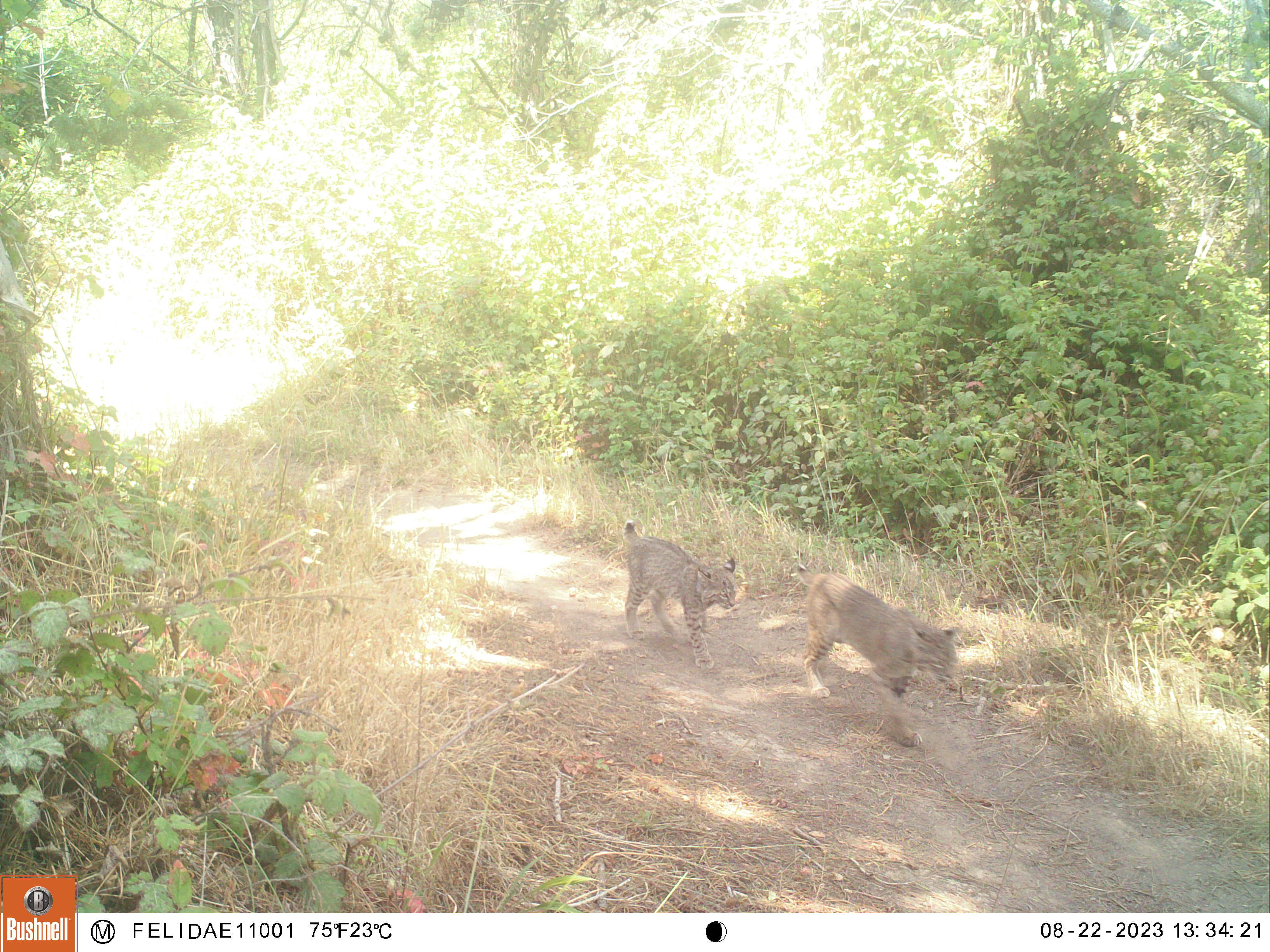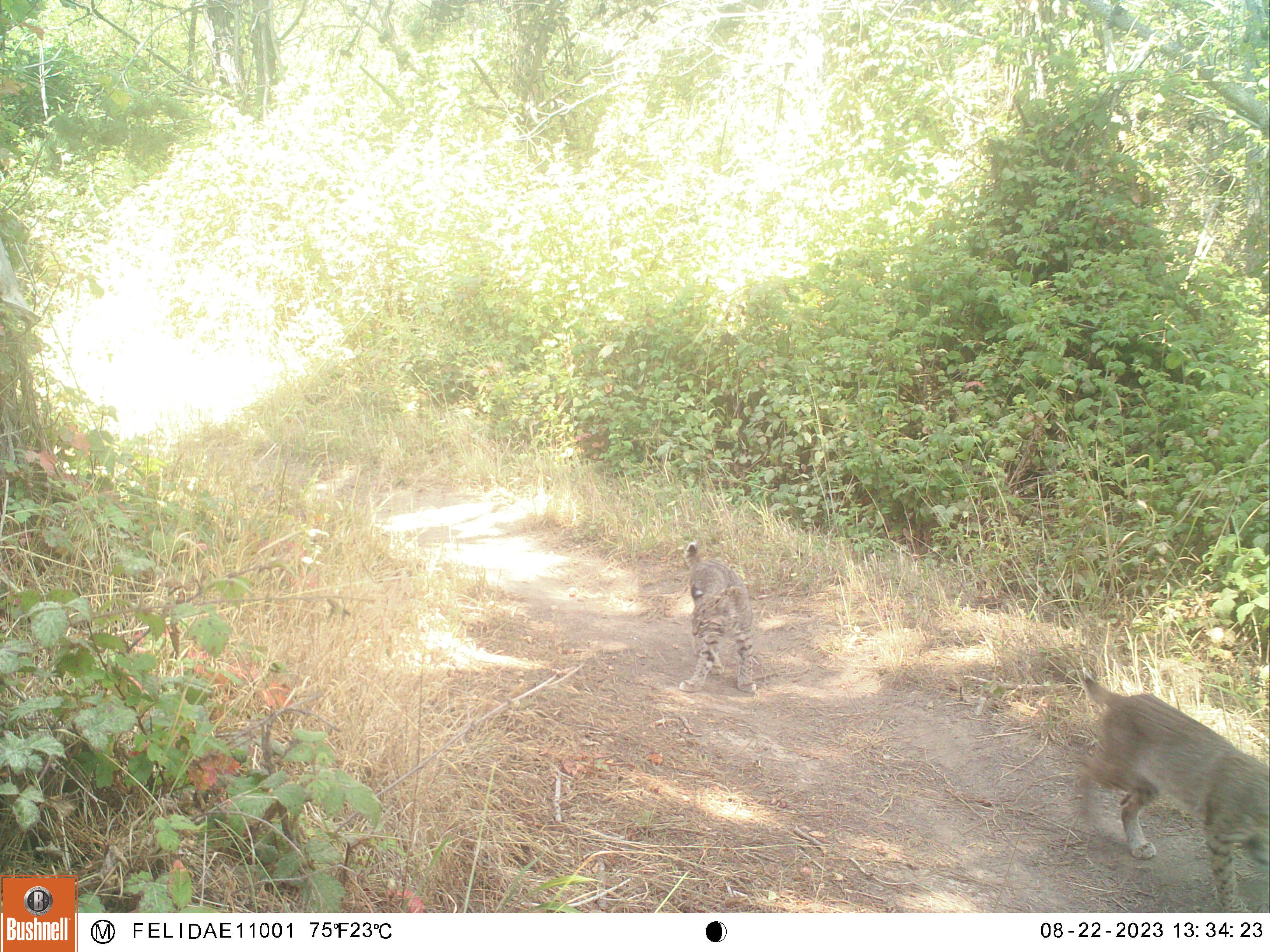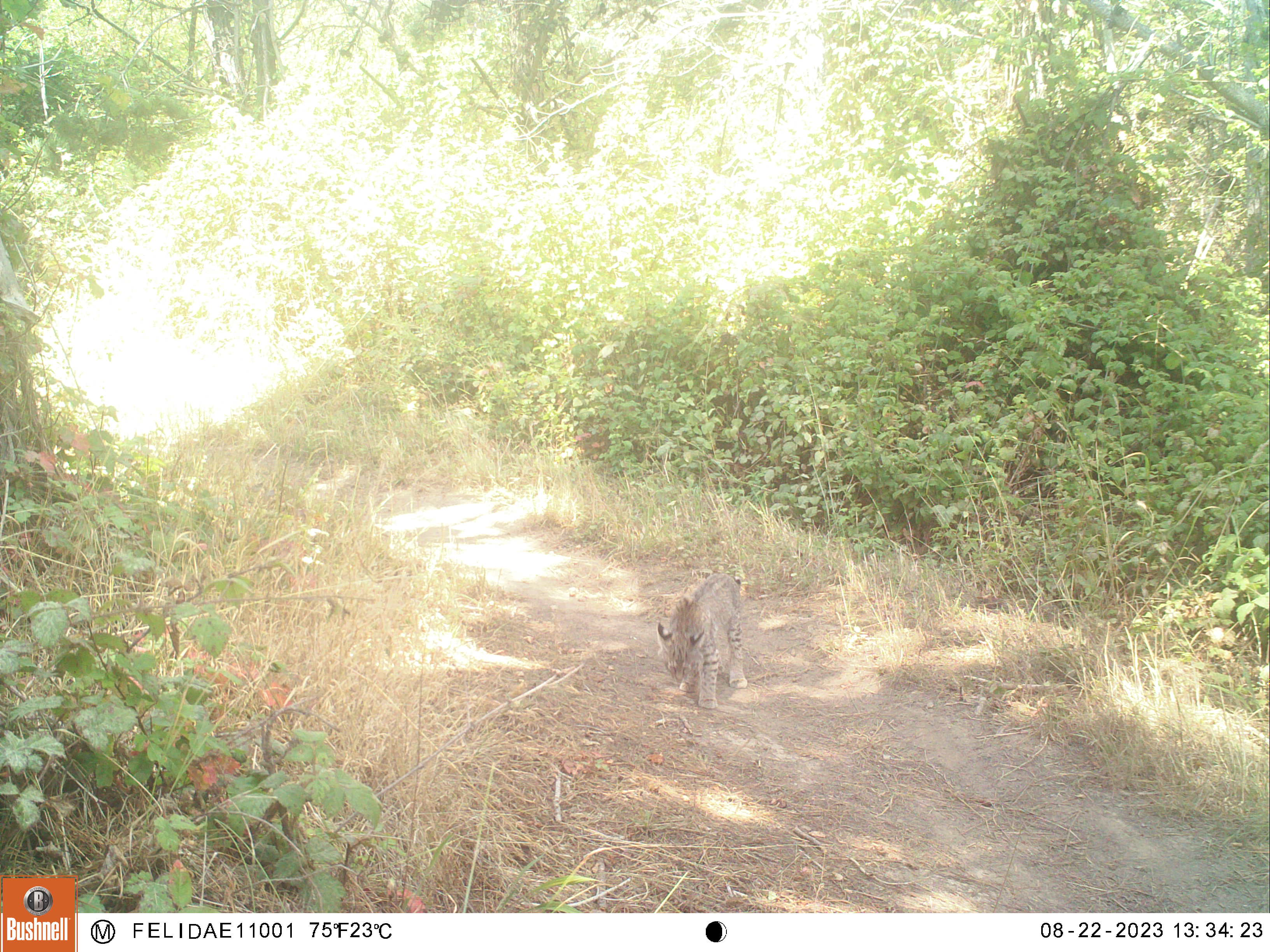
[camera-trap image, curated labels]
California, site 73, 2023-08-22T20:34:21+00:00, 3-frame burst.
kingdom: Animalia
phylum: Chordata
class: Mammalia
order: Carnivora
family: Felidae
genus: Lynx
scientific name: Lynx rufus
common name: bobcat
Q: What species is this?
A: Bobcat (Lynx rufus).